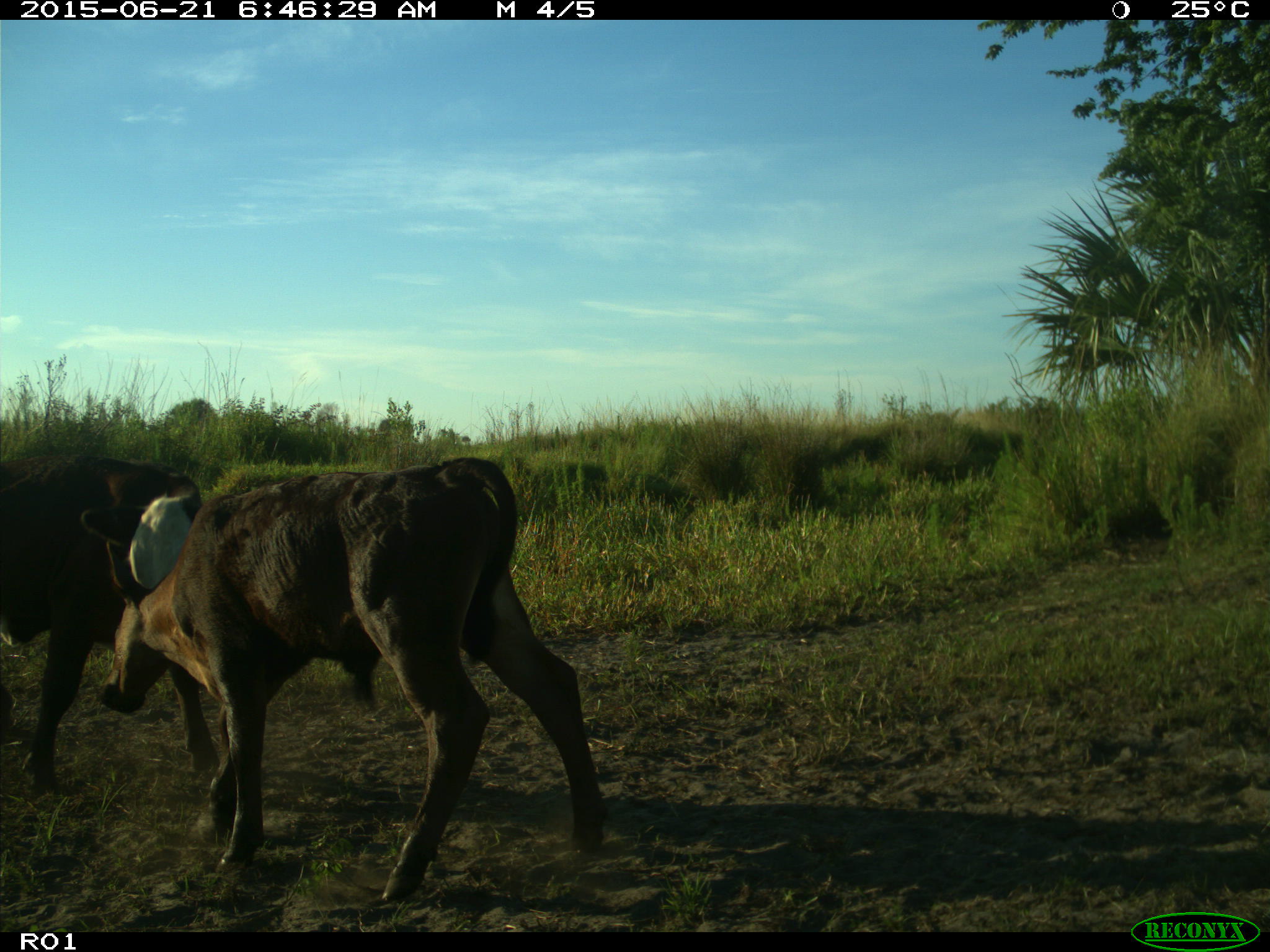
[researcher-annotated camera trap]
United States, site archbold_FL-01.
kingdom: Animalia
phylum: Chordata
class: Mammalia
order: Artiodactyla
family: Bovidae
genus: Bos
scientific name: Bos taurus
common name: domestic cow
Bos taurus (domestic cow).